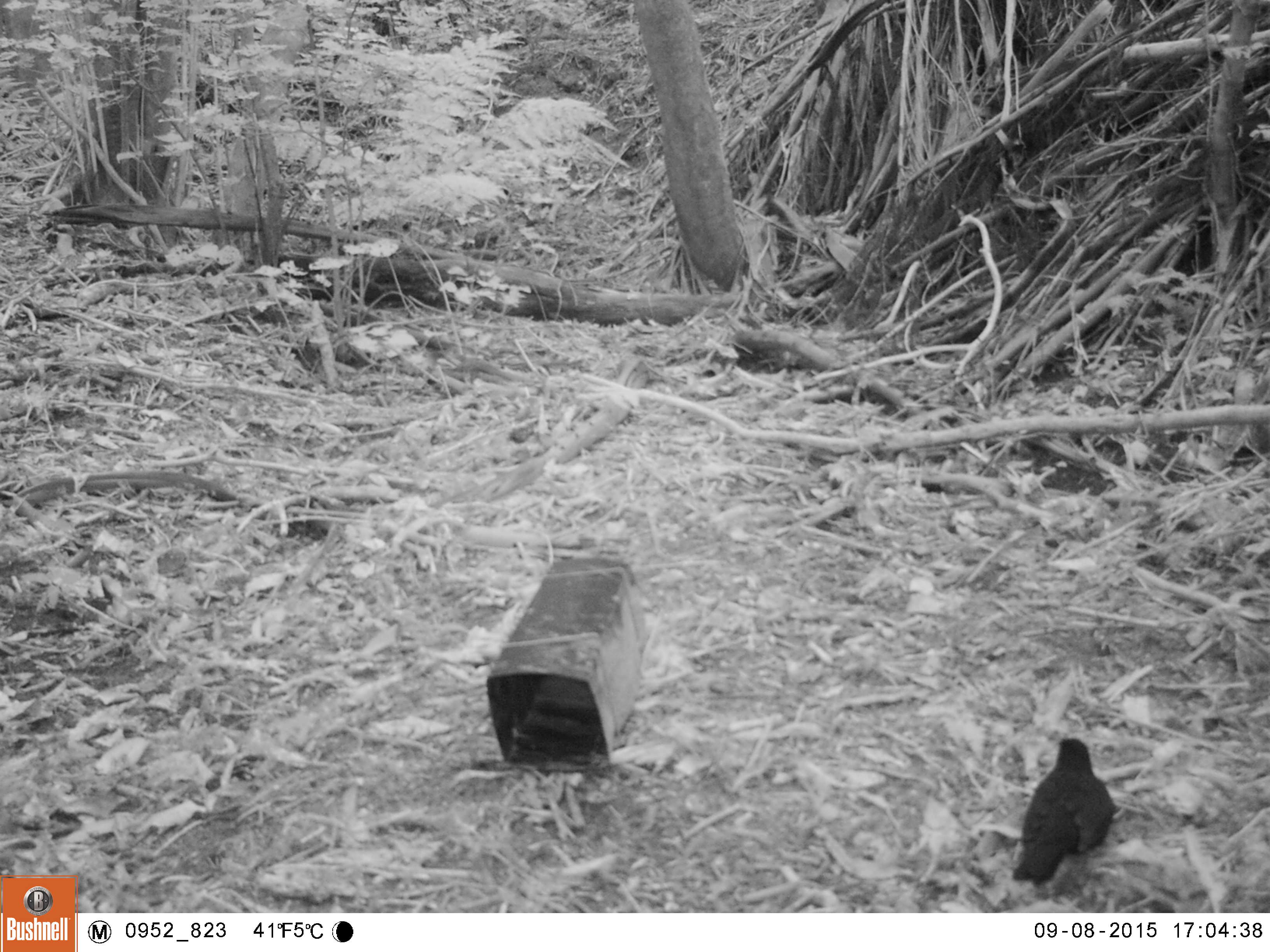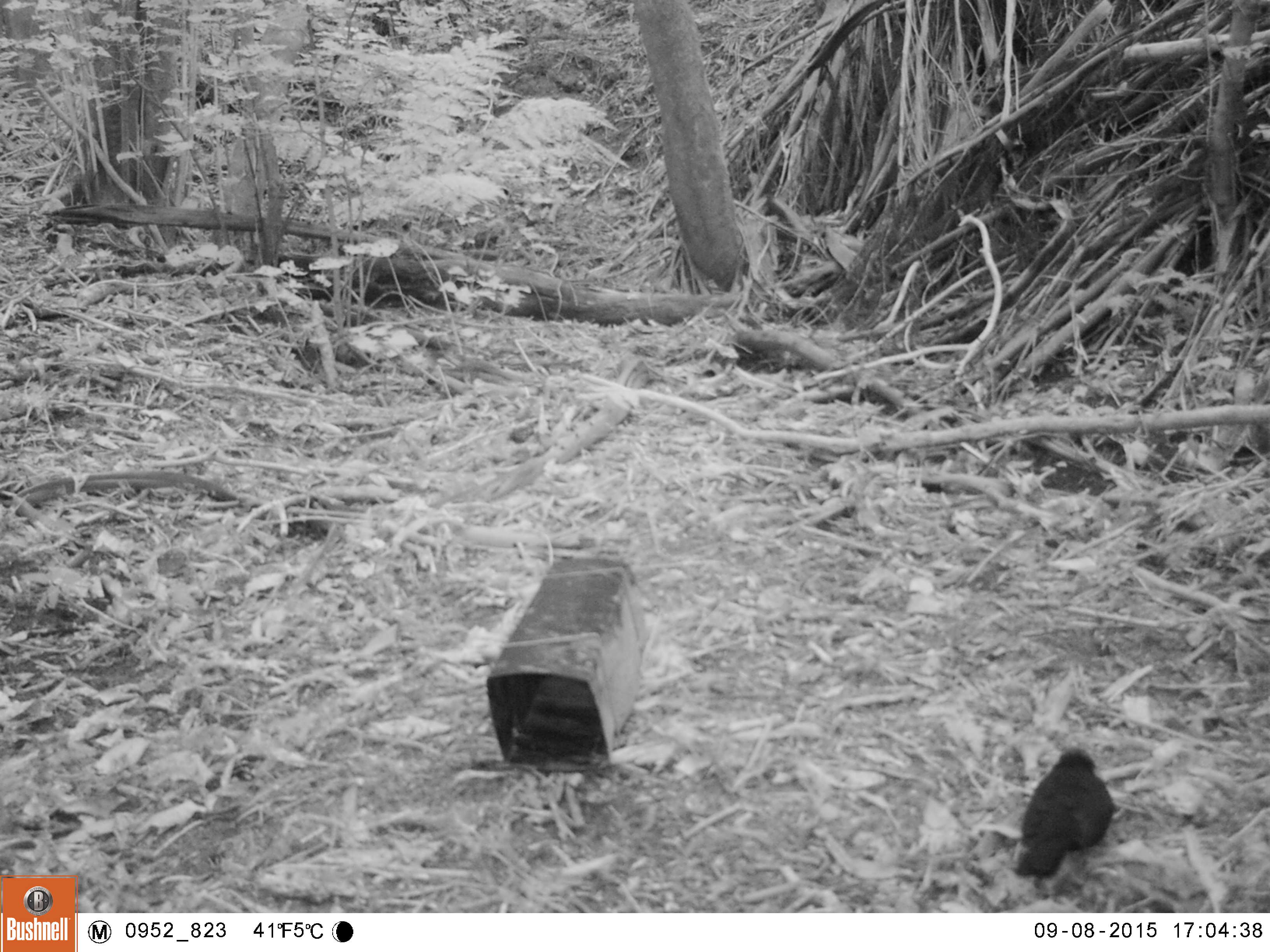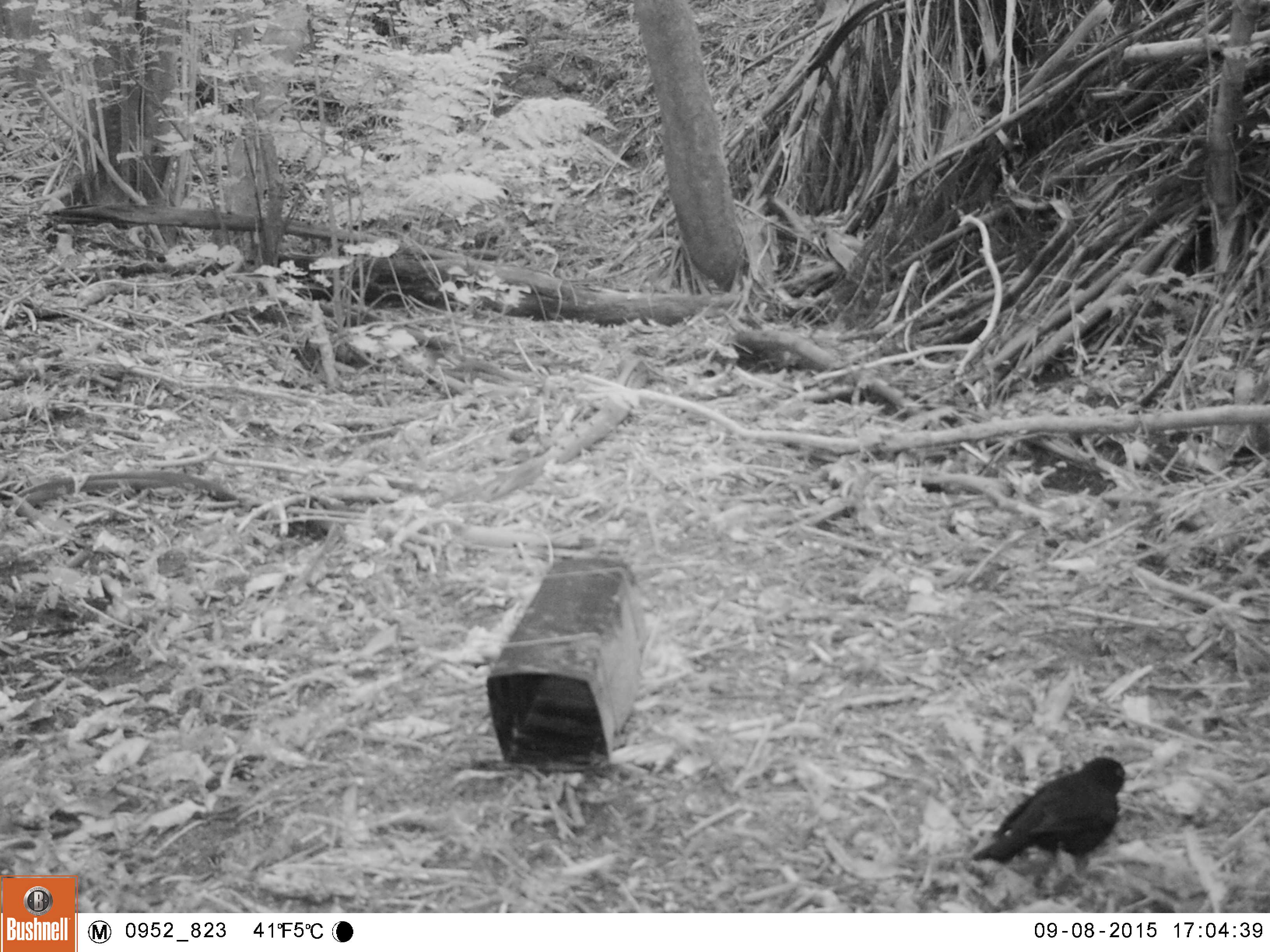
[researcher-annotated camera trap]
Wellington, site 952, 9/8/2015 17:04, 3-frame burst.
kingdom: Animalia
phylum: Chordata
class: Aves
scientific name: Aves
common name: bird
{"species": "bird (Aves)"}